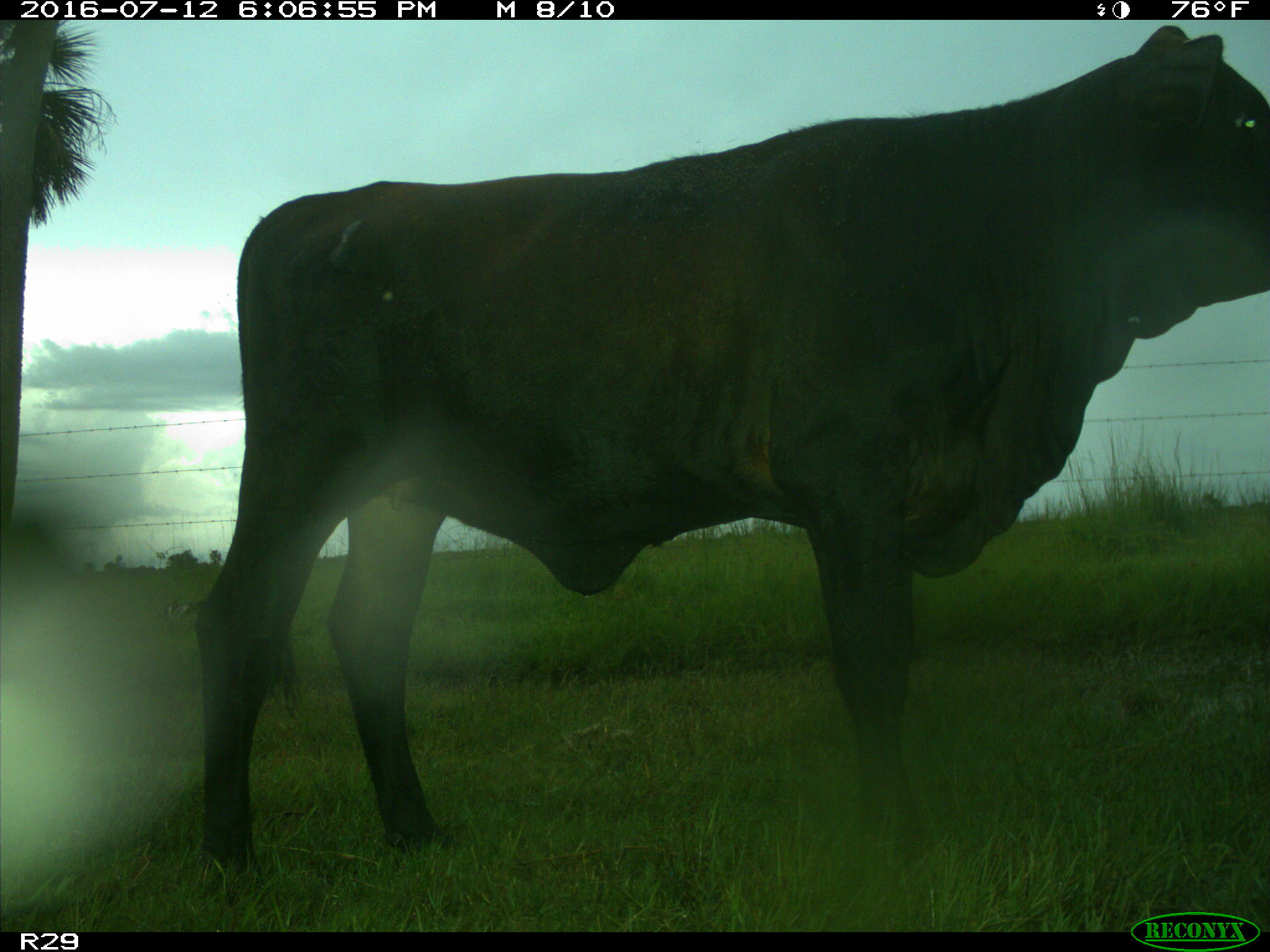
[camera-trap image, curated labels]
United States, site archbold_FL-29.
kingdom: Animalia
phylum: Chordata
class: Mammalia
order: Artiodactyla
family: Bovidae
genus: Bos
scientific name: Bos taurus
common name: domestic cow